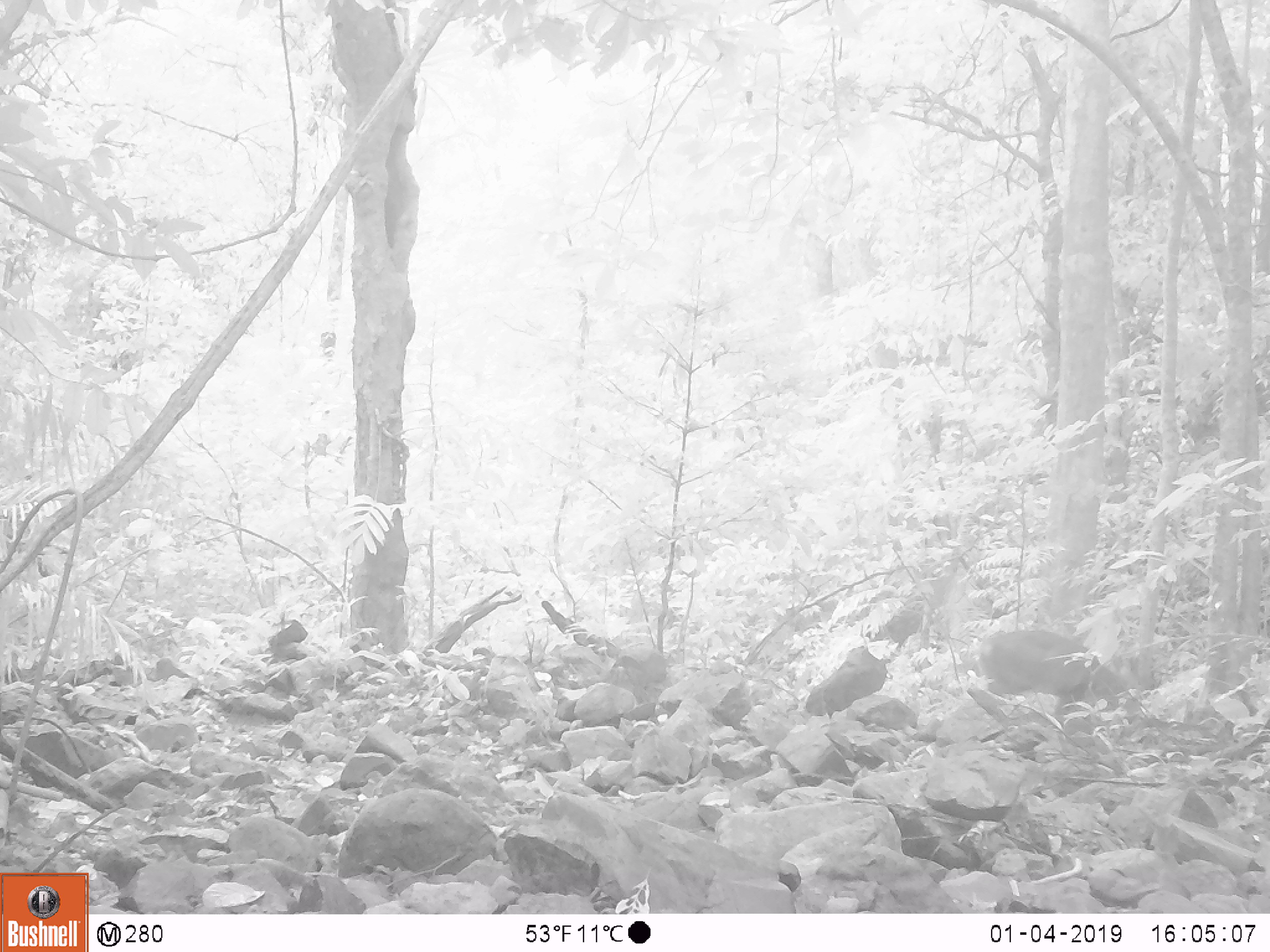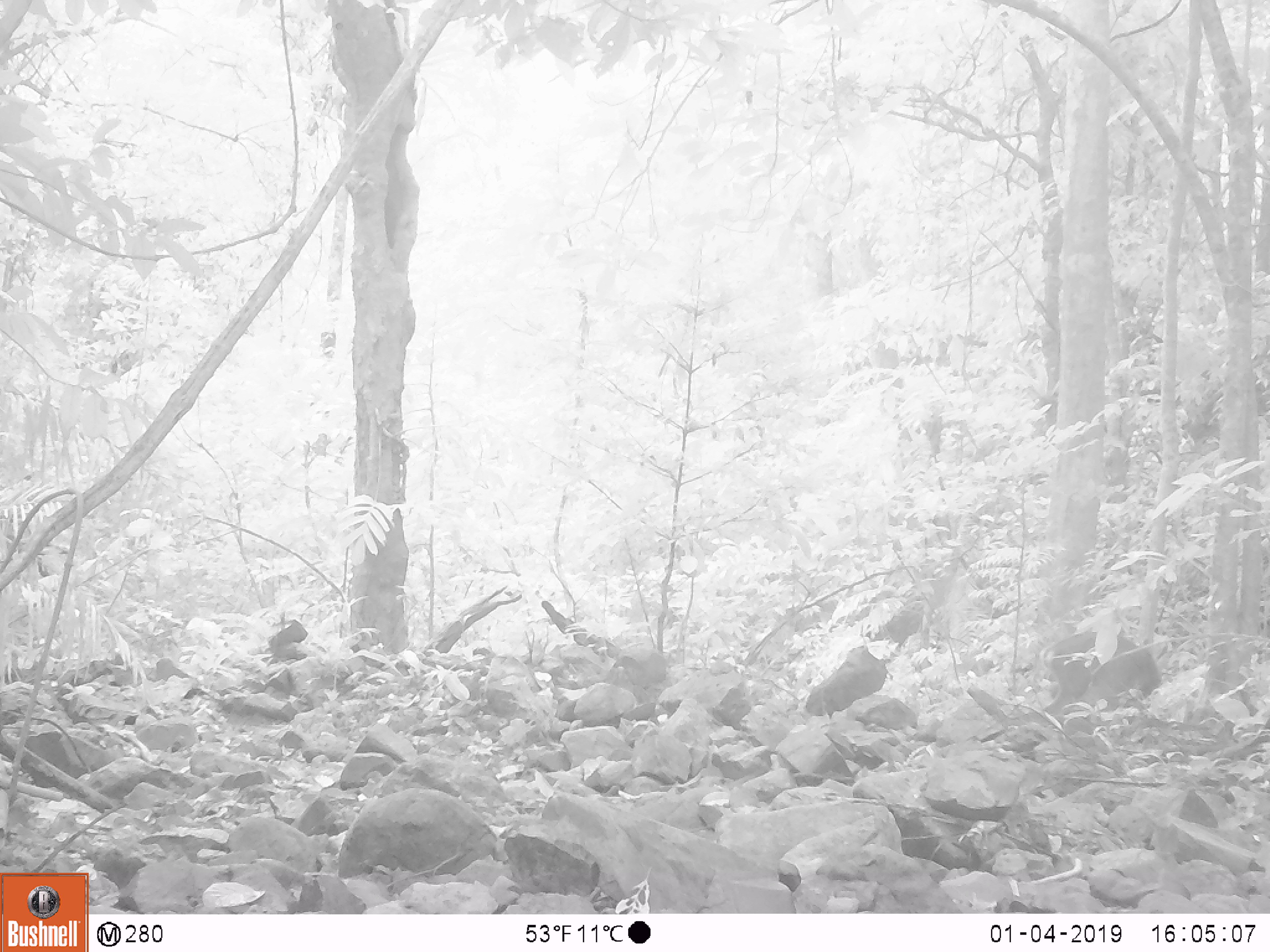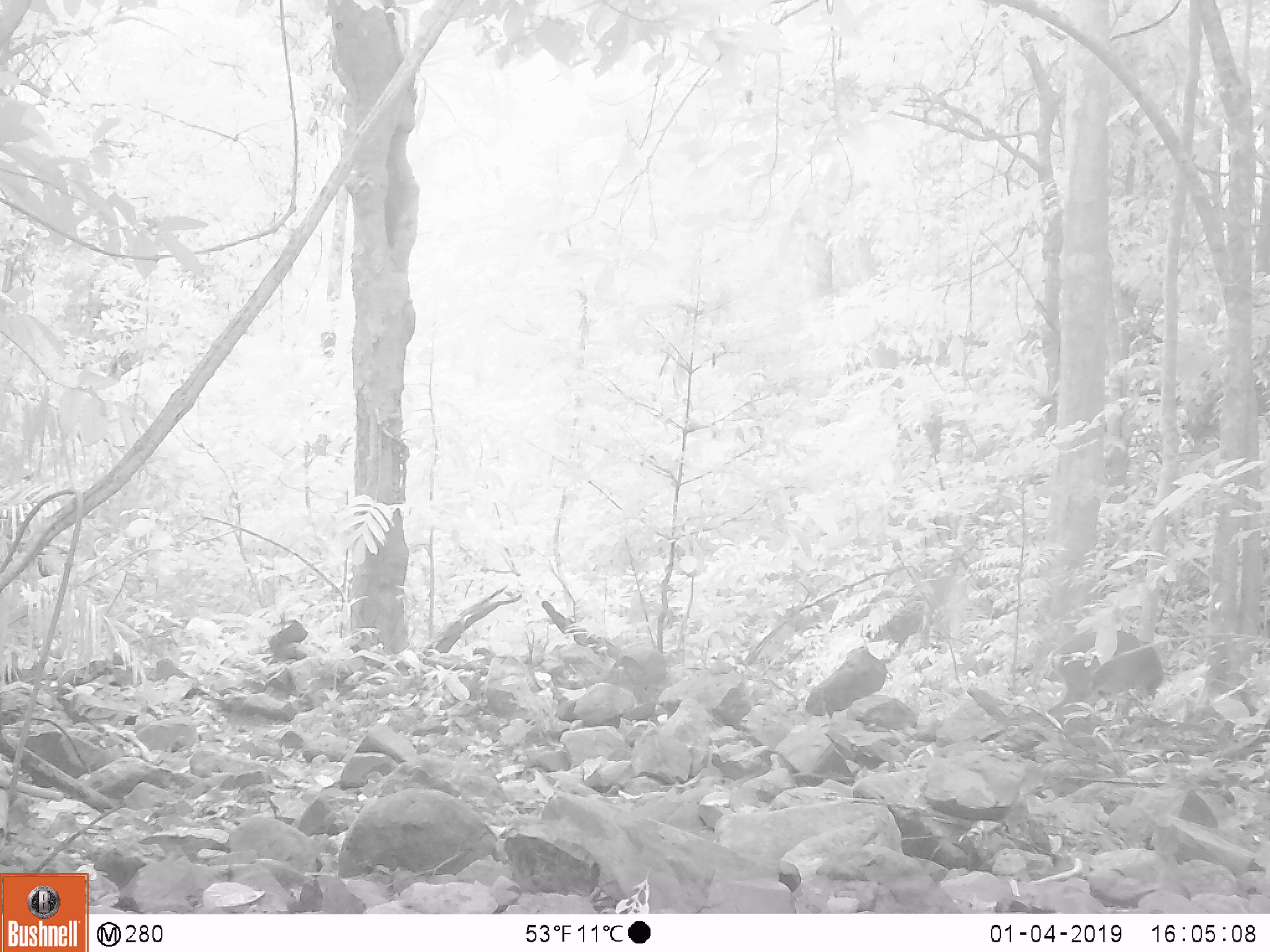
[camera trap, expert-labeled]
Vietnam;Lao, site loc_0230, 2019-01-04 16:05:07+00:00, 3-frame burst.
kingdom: Animalia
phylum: Chordata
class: Mammalia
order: Artiodactyla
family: Cervidae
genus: Muntiacus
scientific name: Muntiacus vuquangensis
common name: large-antlered muntjac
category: large antlered muntjac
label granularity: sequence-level